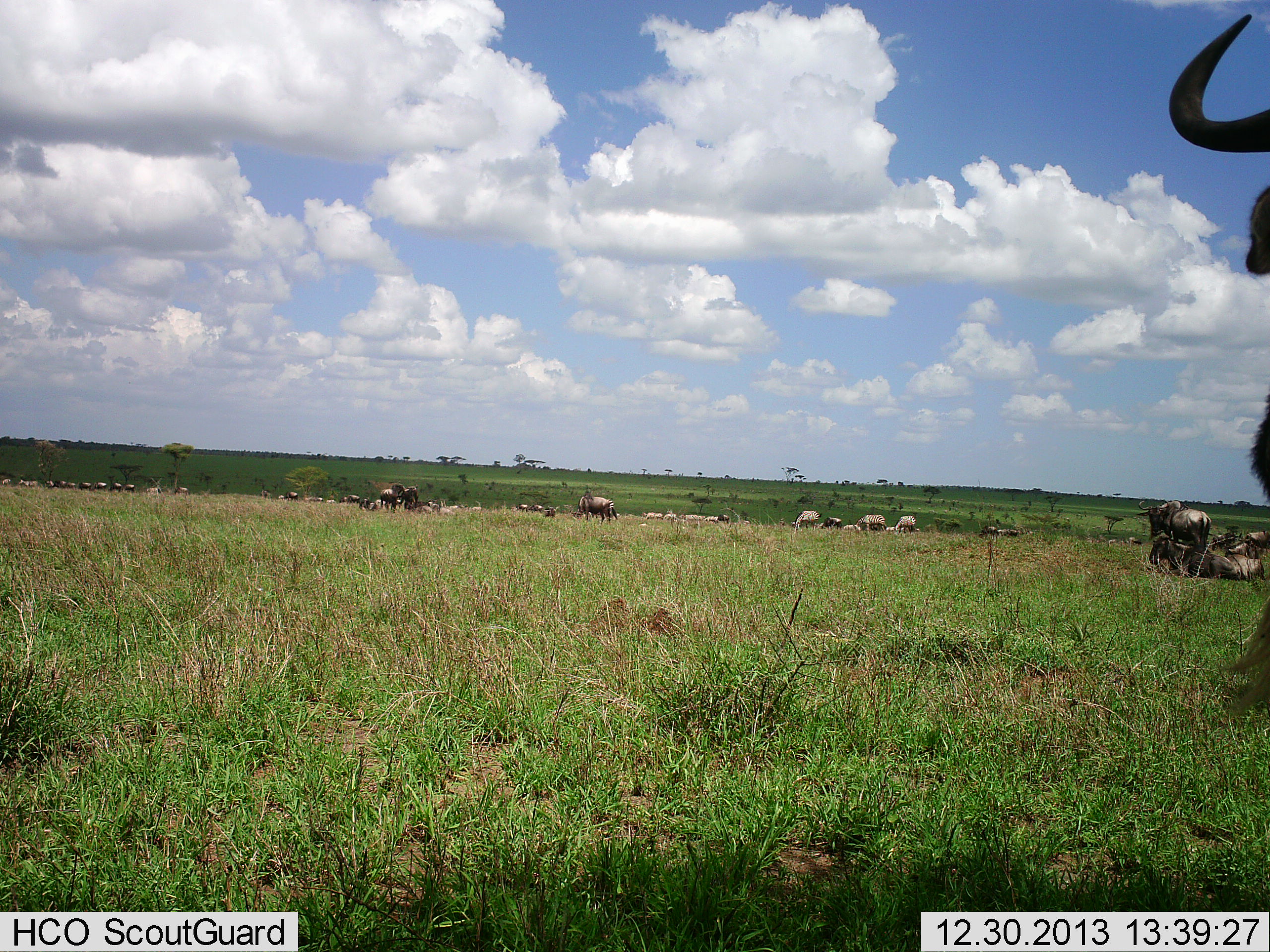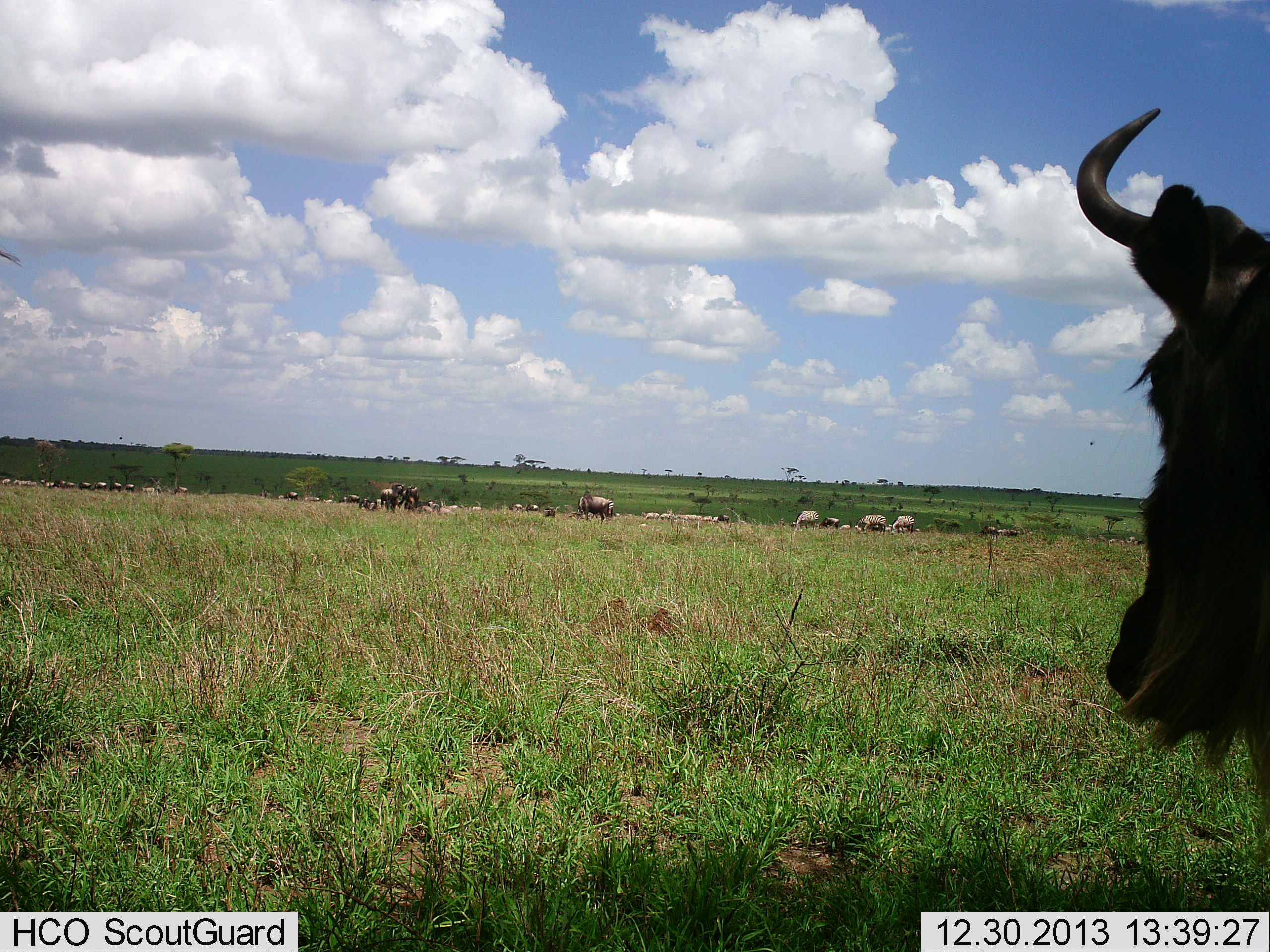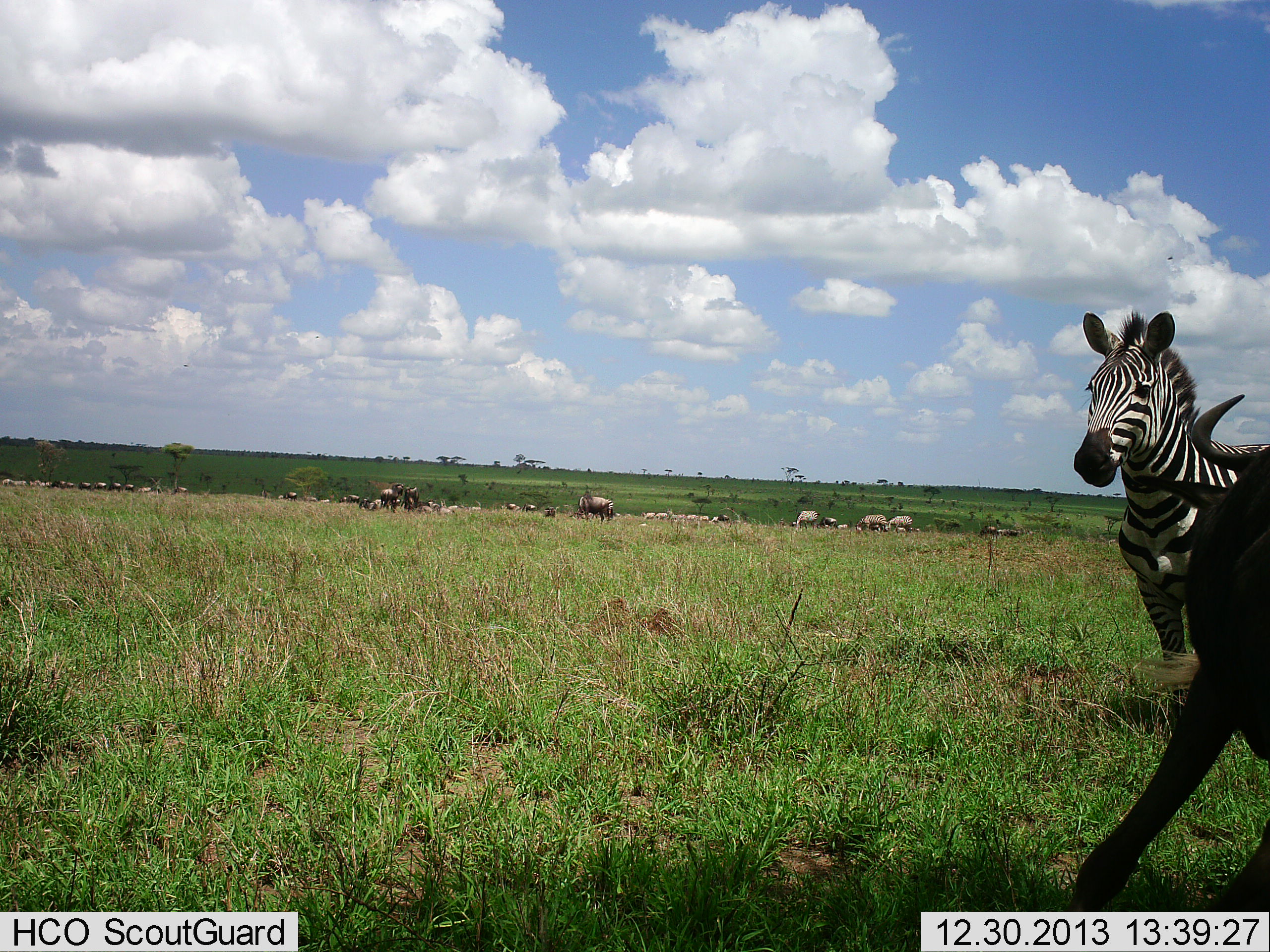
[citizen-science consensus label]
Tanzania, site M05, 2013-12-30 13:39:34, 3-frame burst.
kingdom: Animalia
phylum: Chordata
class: Mammalia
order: Artiodactyla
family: Bovidae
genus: Connochaetes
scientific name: Connochaetes taurinus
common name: blue wildebeest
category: wildebeest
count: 11-50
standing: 67%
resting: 33%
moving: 75%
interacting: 0%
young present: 0%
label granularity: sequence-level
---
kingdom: Animalia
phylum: Chordata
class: Mammalia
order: Perissodactyla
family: Equidae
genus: Equus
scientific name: Equus quagga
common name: plains zebra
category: zebra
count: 1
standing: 45%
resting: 0%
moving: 64%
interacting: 0%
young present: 0%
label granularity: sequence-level